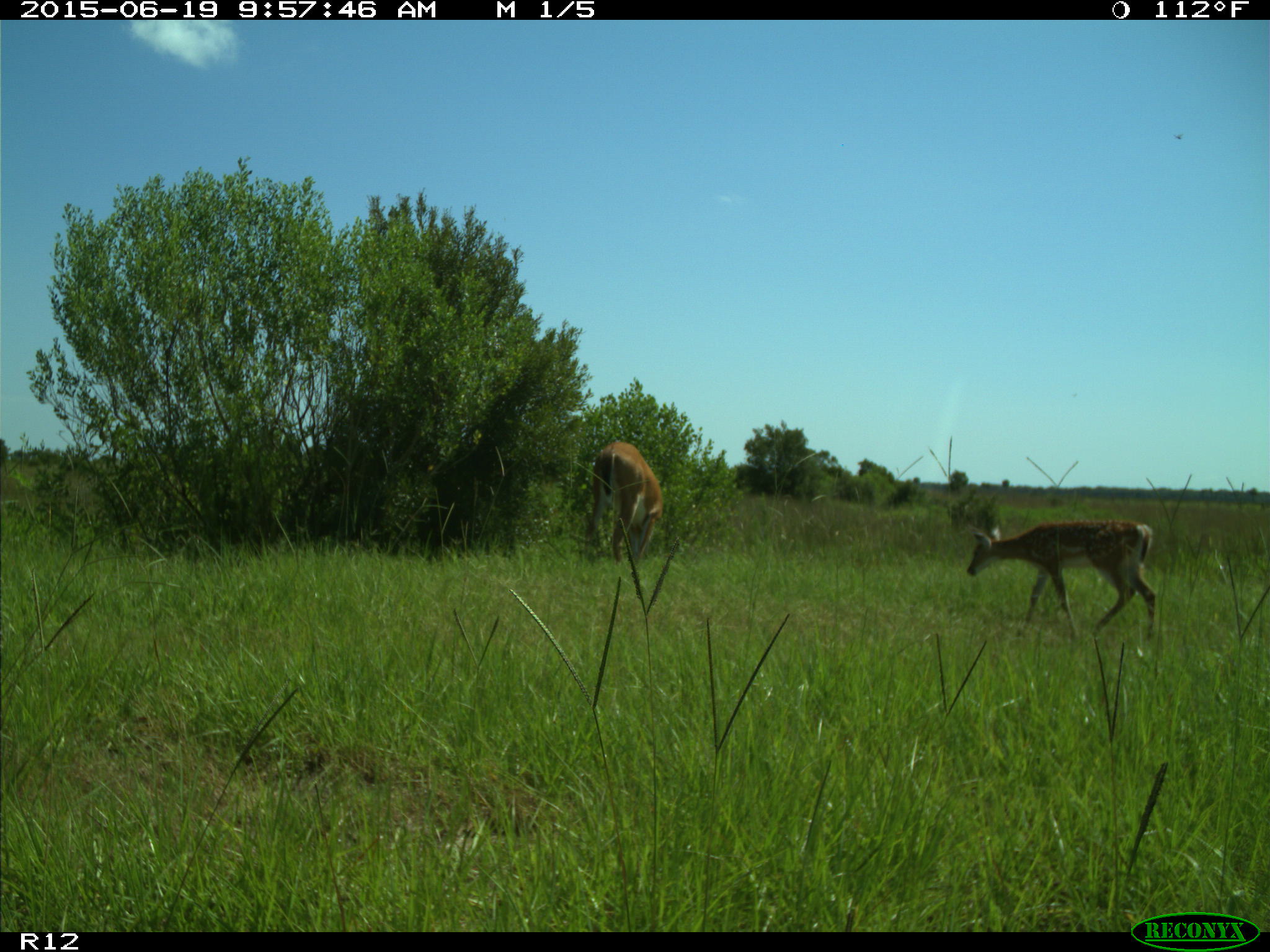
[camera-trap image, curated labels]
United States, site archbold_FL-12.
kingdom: Animalia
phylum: Chordata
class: Mammalia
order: Artiodactyla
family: Cervidae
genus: Odocoileus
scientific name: Odocoileus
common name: deer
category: unidentified deer